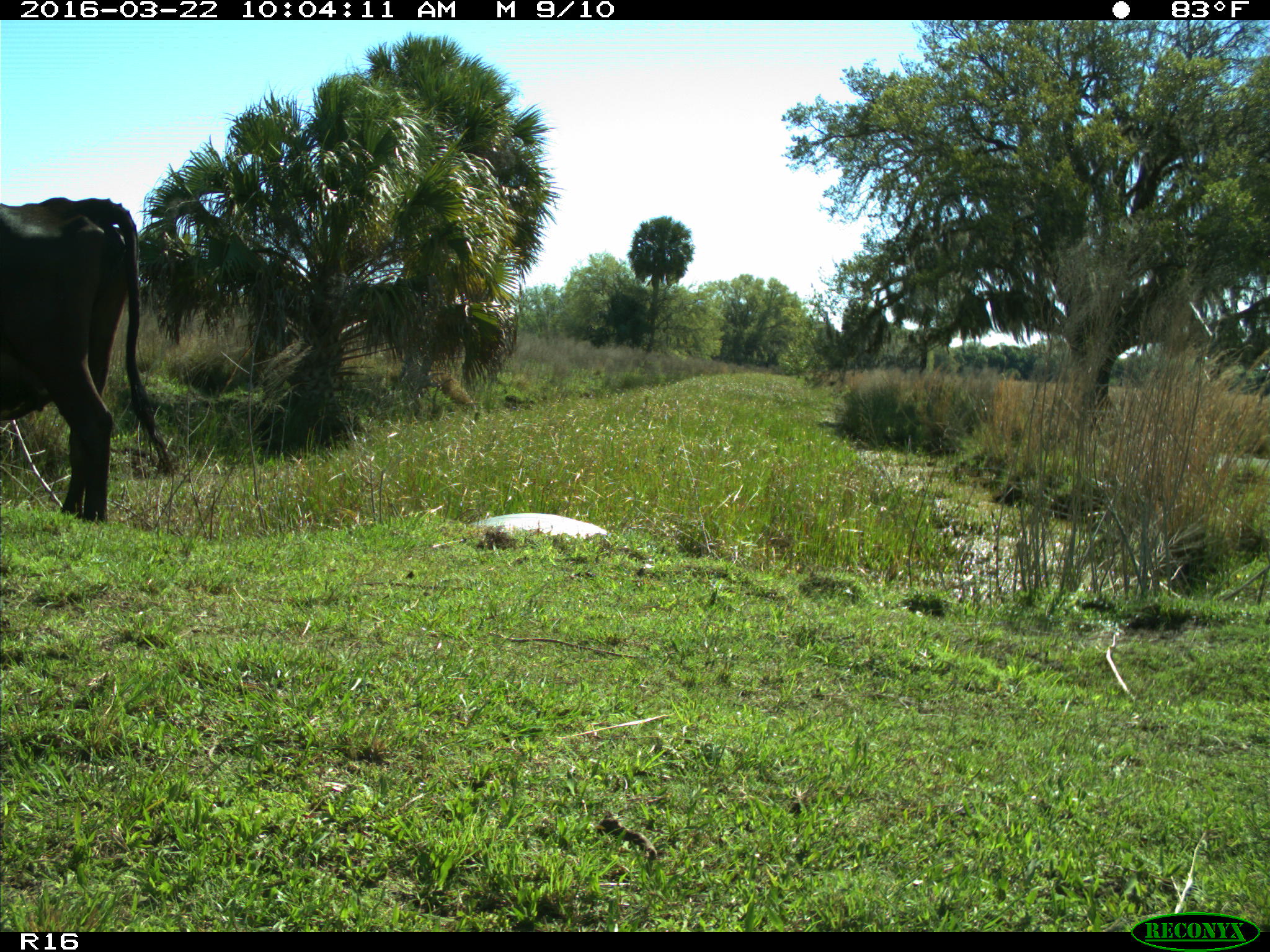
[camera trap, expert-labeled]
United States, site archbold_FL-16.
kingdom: Animalia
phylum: Chordata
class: Mammalia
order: Artiodactyla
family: Bovidae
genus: Bos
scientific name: Bos taurus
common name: domestic cow